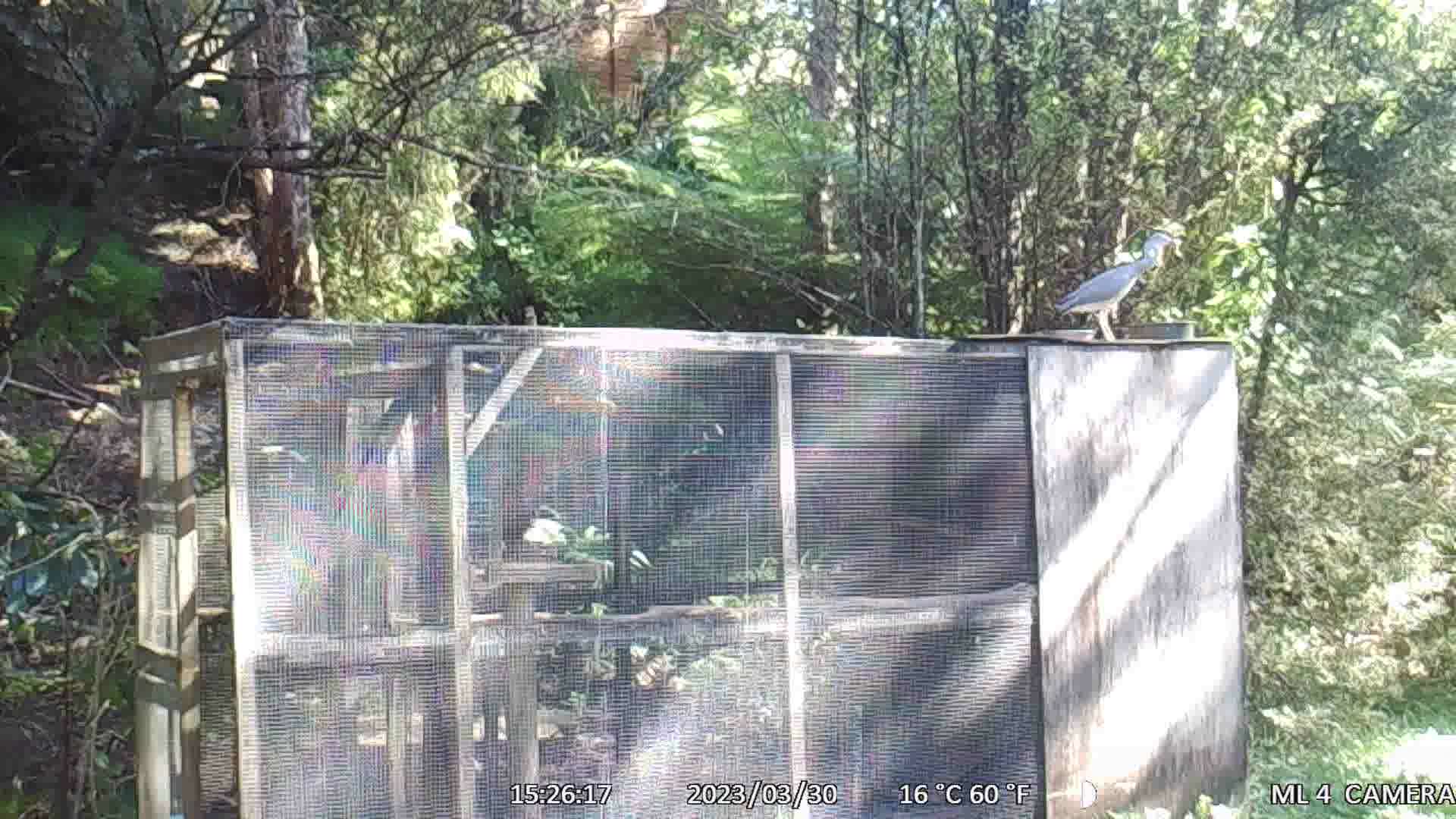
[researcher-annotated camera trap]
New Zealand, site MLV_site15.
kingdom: Animalia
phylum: Chordata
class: Aves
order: Pelecaniformes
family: Ardeidae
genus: Egretta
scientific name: Egretta novaehollandiae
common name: white-faced heron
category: white faced heron